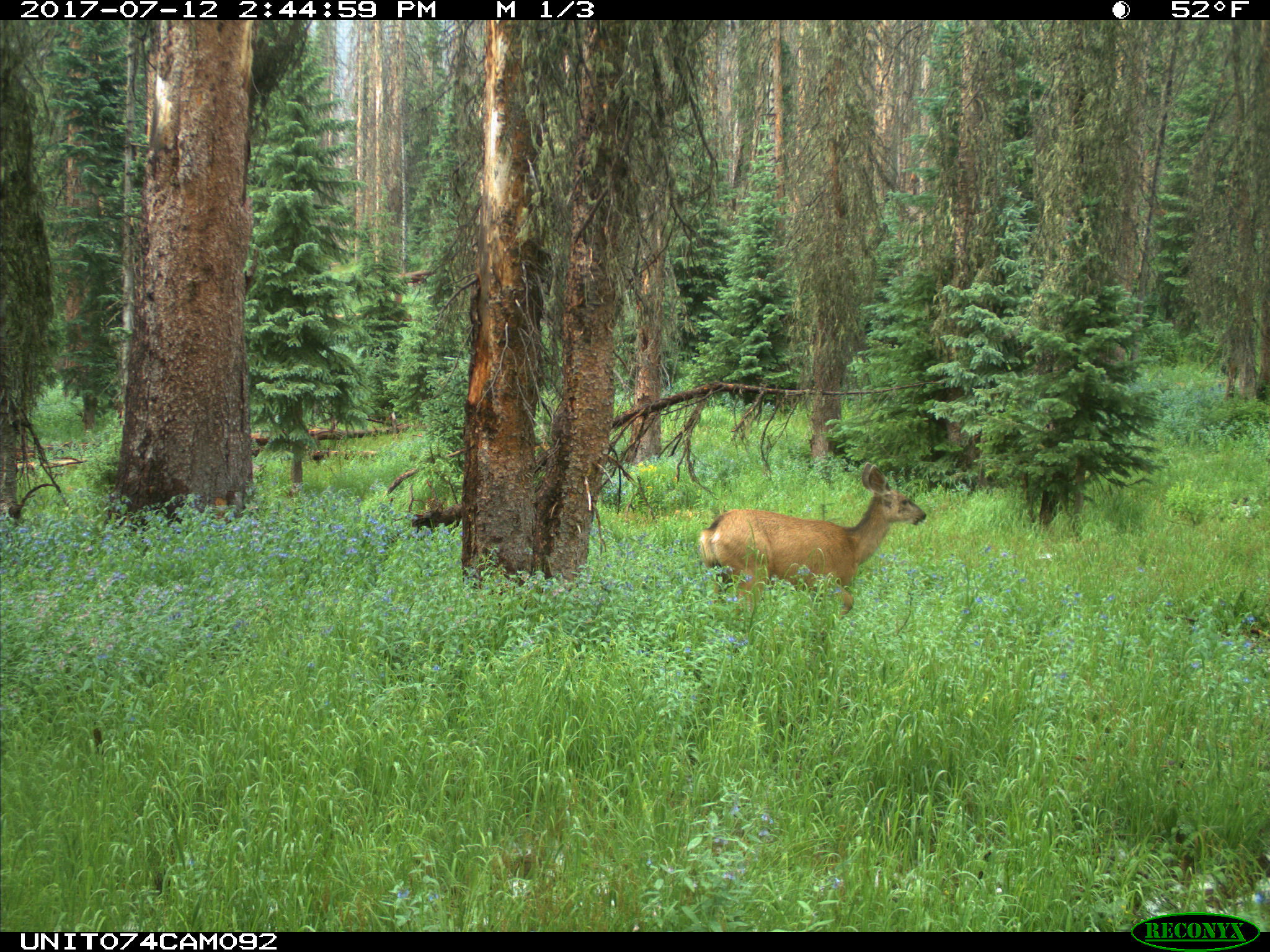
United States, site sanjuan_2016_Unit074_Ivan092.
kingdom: Animalia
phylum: Chordata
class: Mammalia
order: Artiodactyla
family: Cervidae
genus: Odocoileus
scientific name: Odocoileus hemionus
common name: mule deer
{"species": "Odocoileus hemionus (mule deer)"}